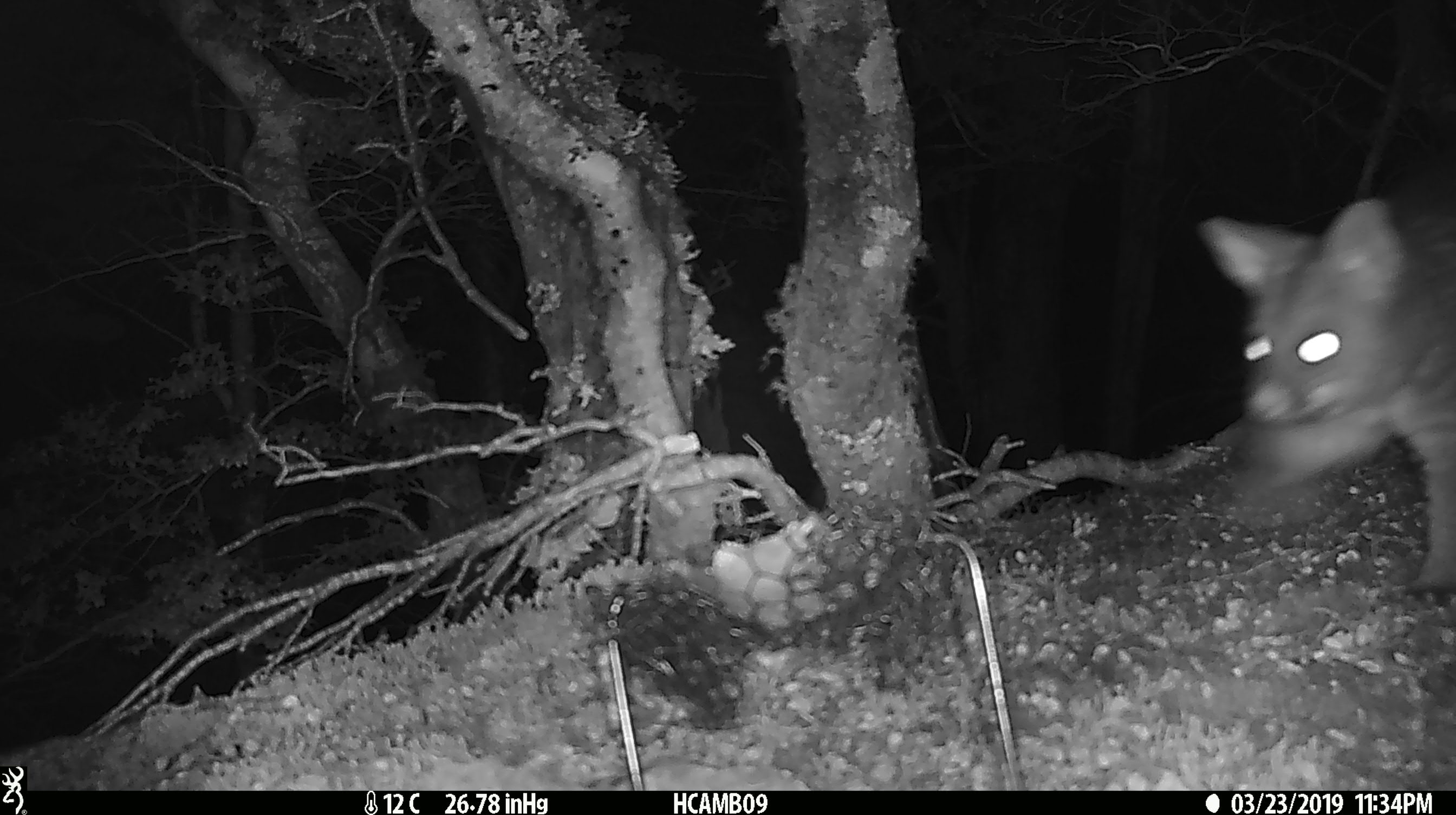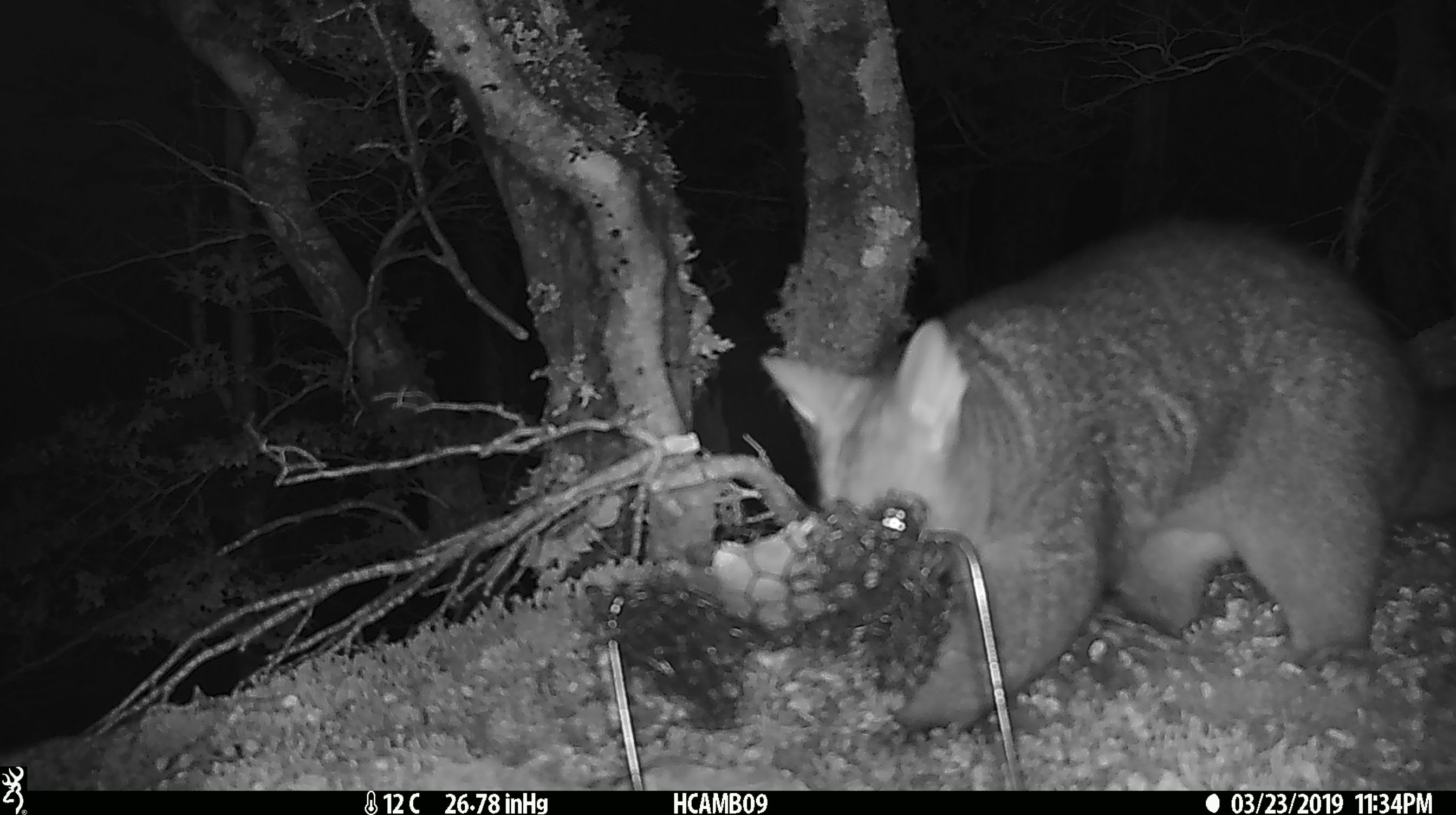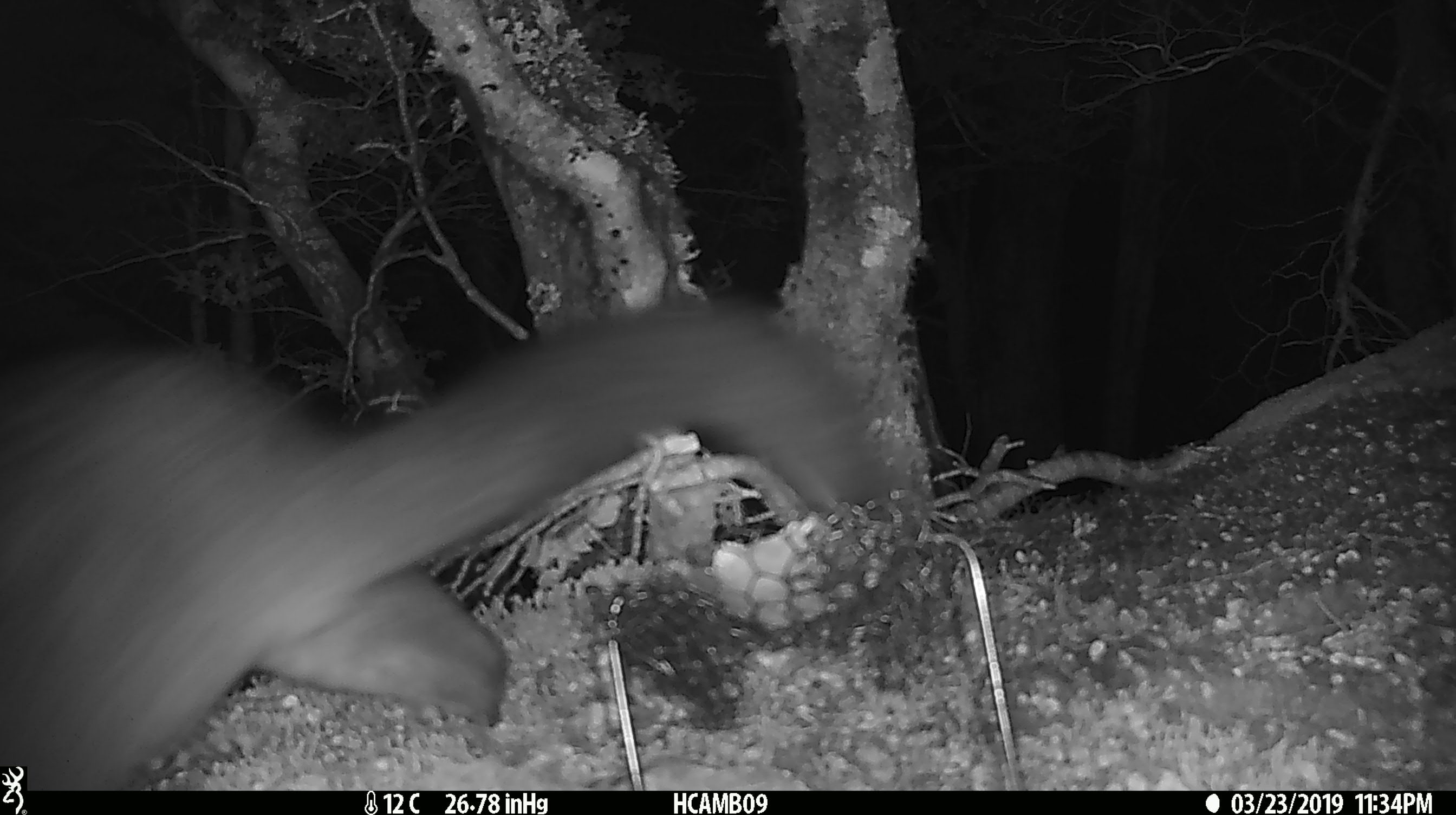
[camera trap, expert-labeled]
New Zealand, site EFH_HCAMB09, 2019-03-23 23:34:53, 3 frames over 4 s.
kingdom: Animalia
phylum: Chordata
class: Mammalia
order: Diprotodontia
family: Phalangeridae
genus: Trichosurus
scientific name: Trichosurus vulpecula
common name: common brushtail possum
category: possum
Possum (common brushtail possum) (Trichosurus vulpecula).